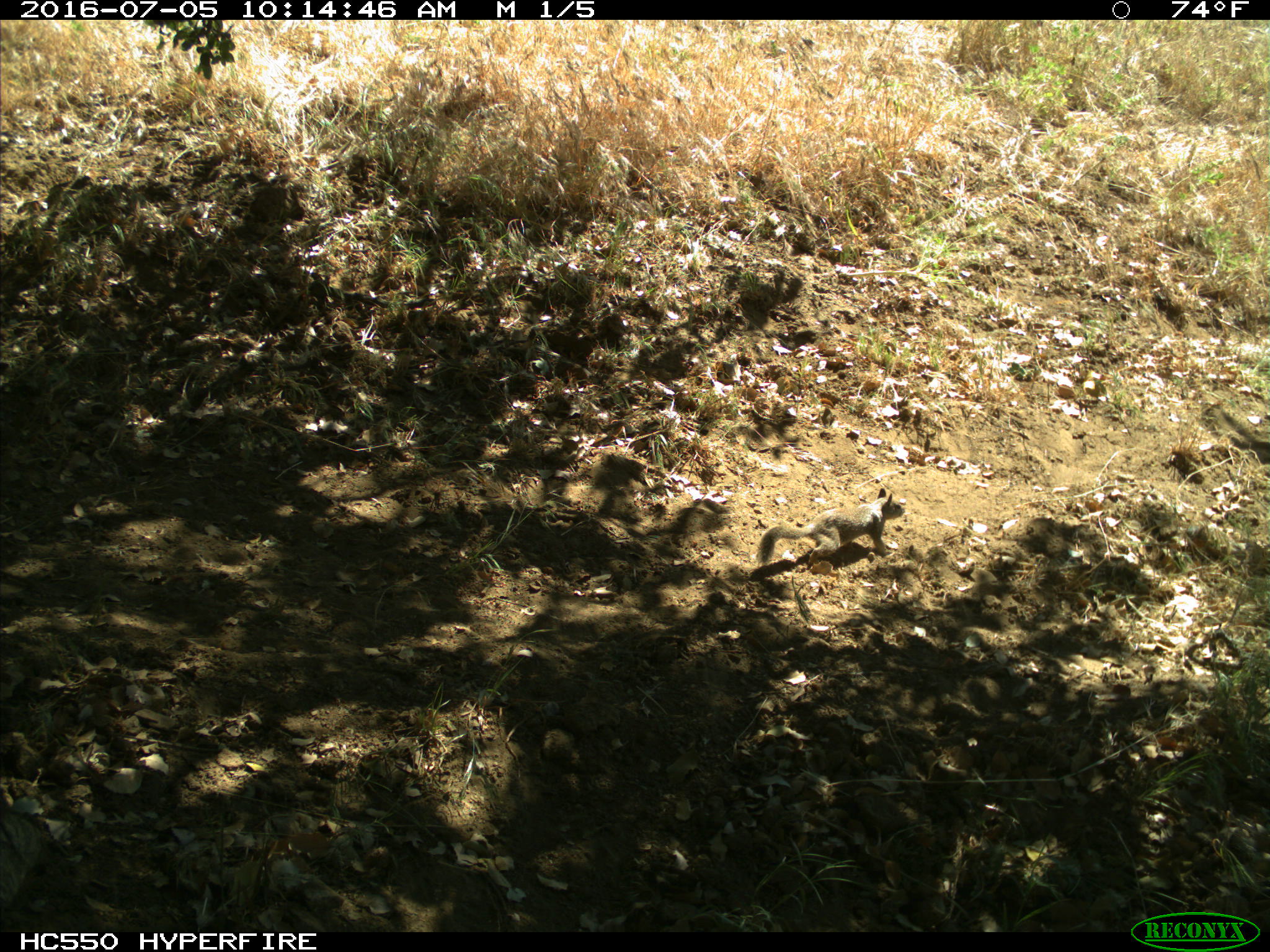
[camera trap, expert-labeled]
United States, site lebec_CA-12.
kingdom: Animalia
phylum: Chordata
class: Mammalia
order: Rodentia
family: Sciuridae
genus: Otospermophilus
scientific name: Otospermophilus beecheyi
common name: california ground squirrel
Otospermophilus beecheyi (california ground squirrel).